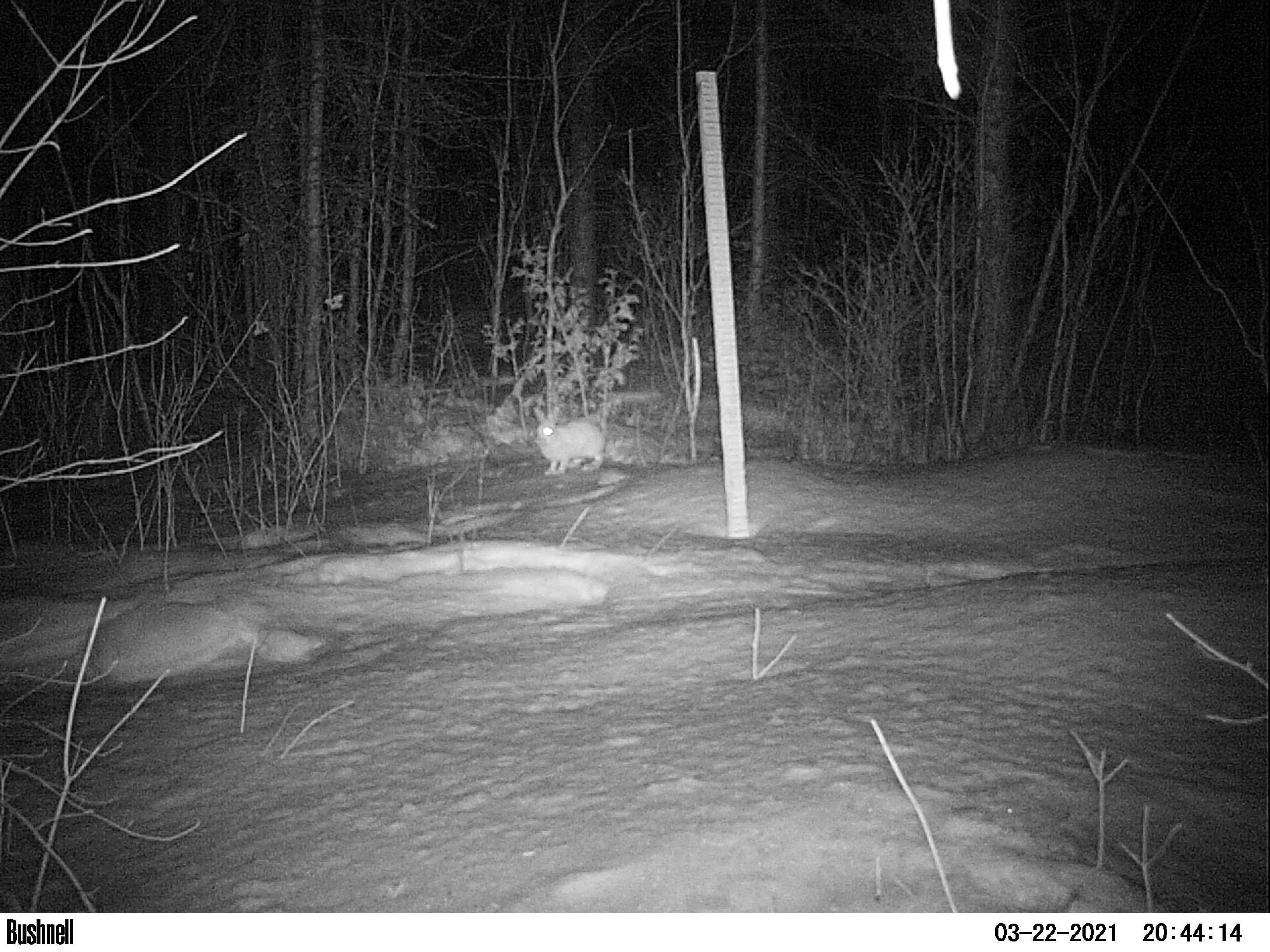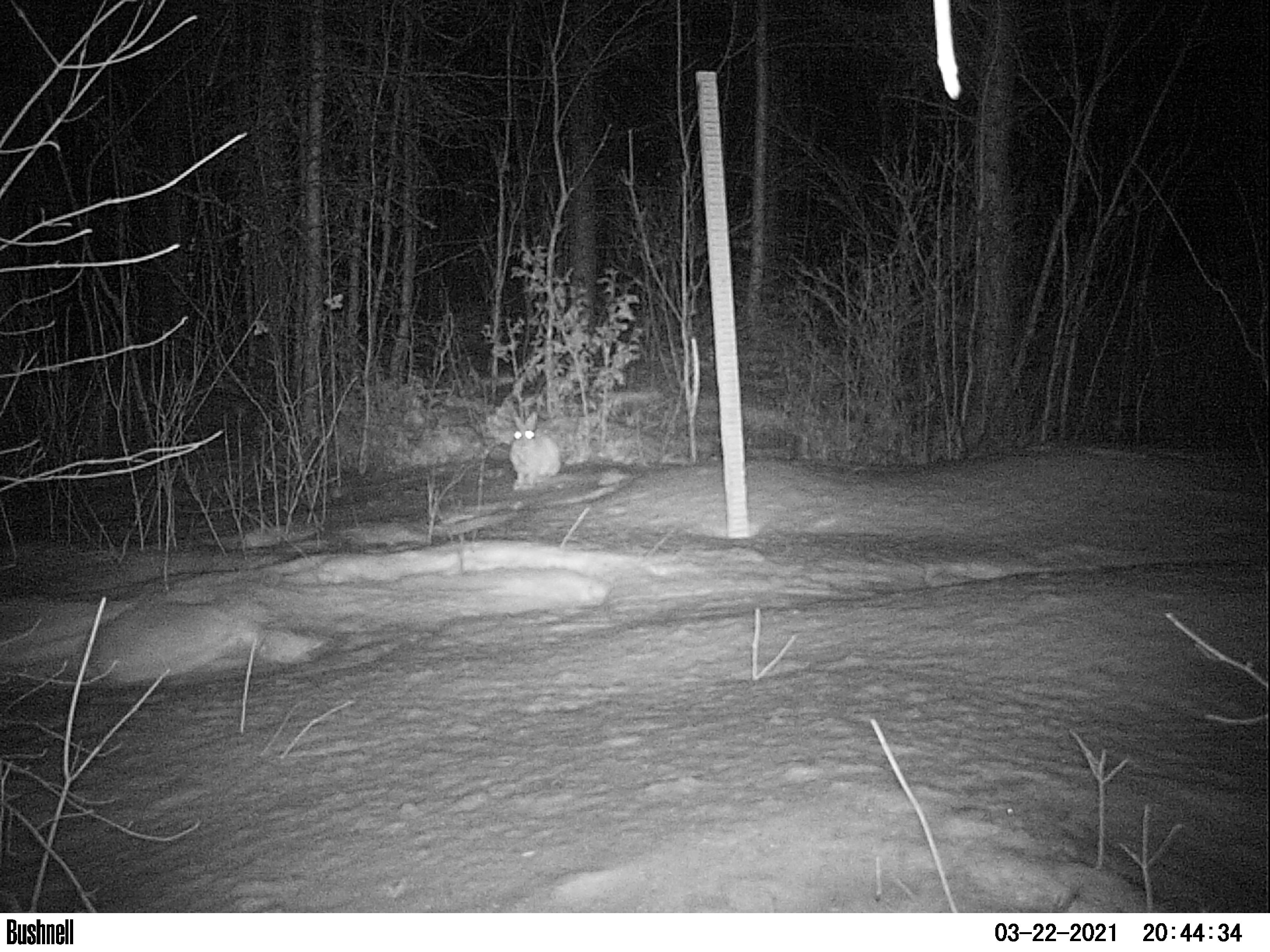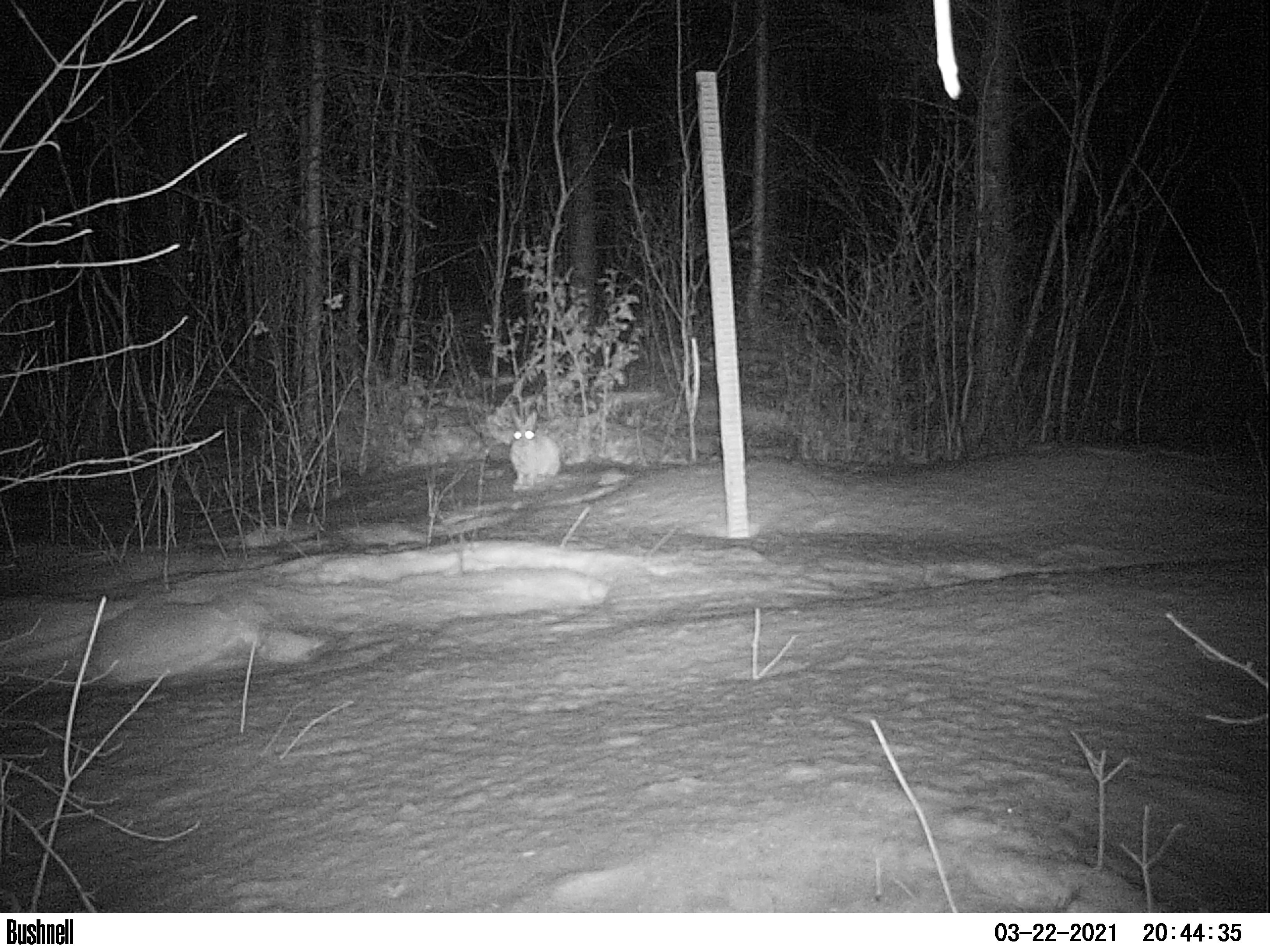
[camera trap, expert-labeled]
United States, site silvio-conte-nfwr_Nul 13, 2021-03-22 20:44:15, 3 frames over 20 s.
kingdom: Animalia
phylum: Chordata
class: Mammalia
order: Lagomorpha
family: Leporidae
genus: Lepus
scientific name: Lepus americanus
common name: snowshoe hare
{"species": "snowshoe hare (Lepus americanus)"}